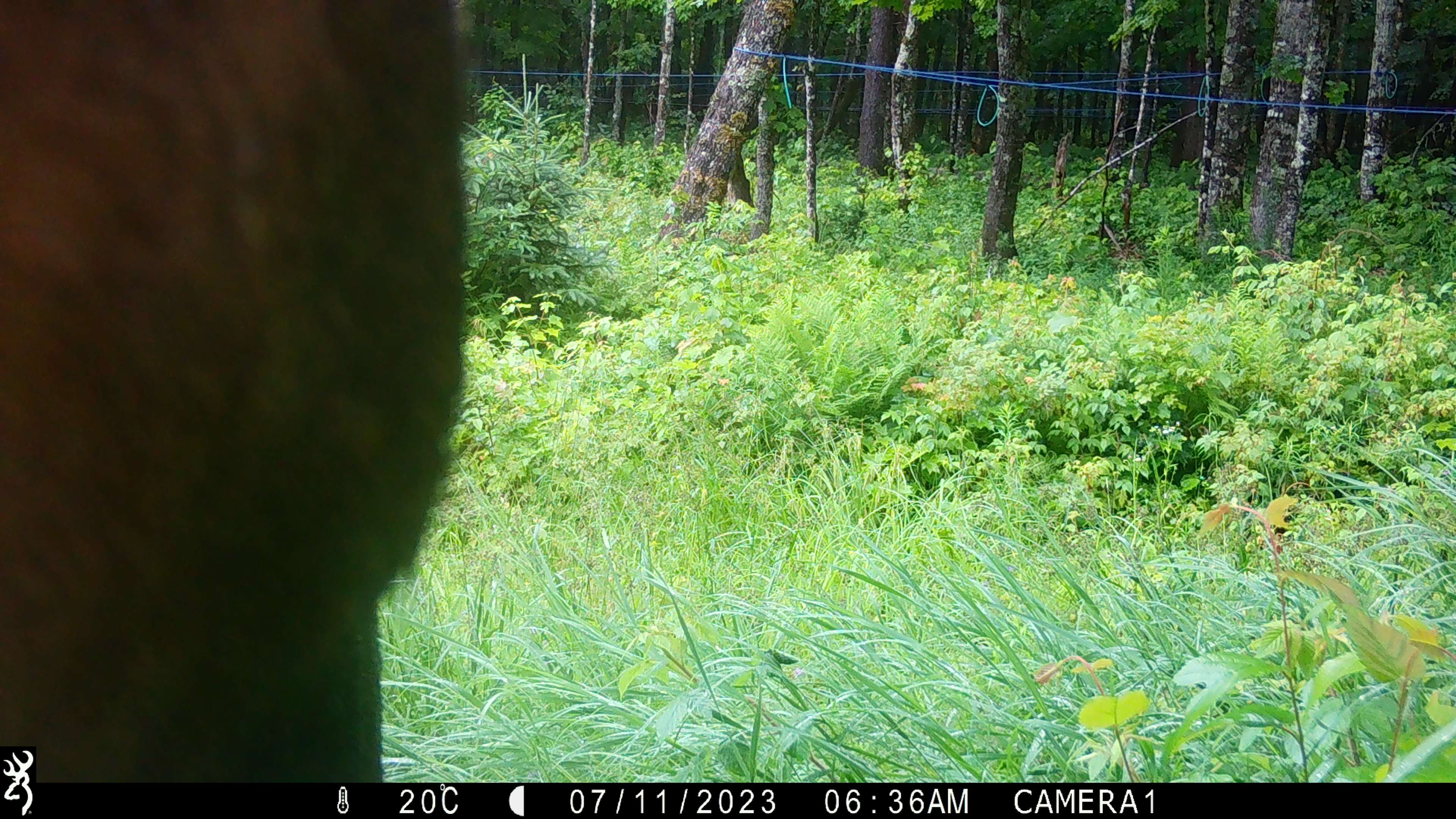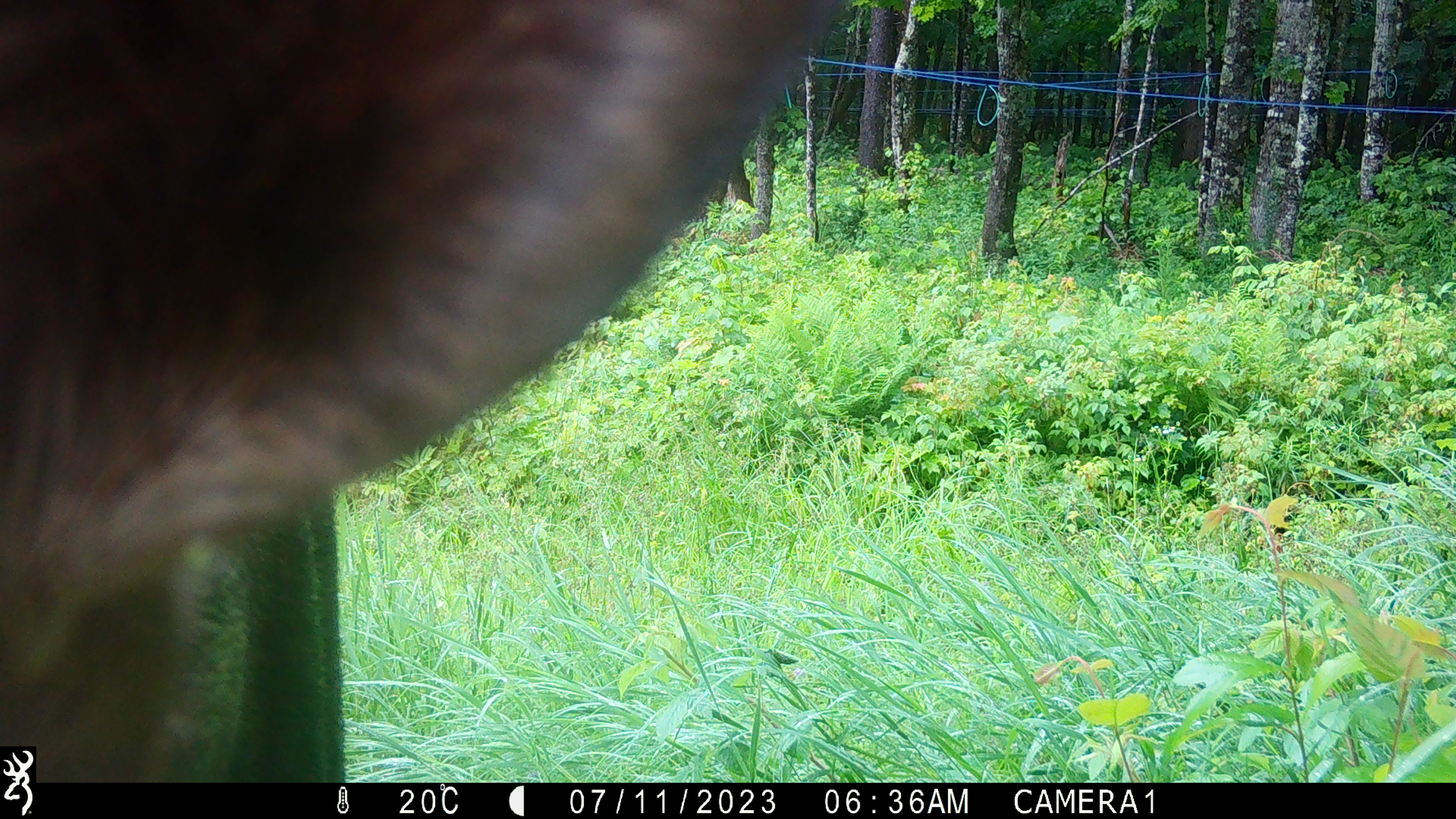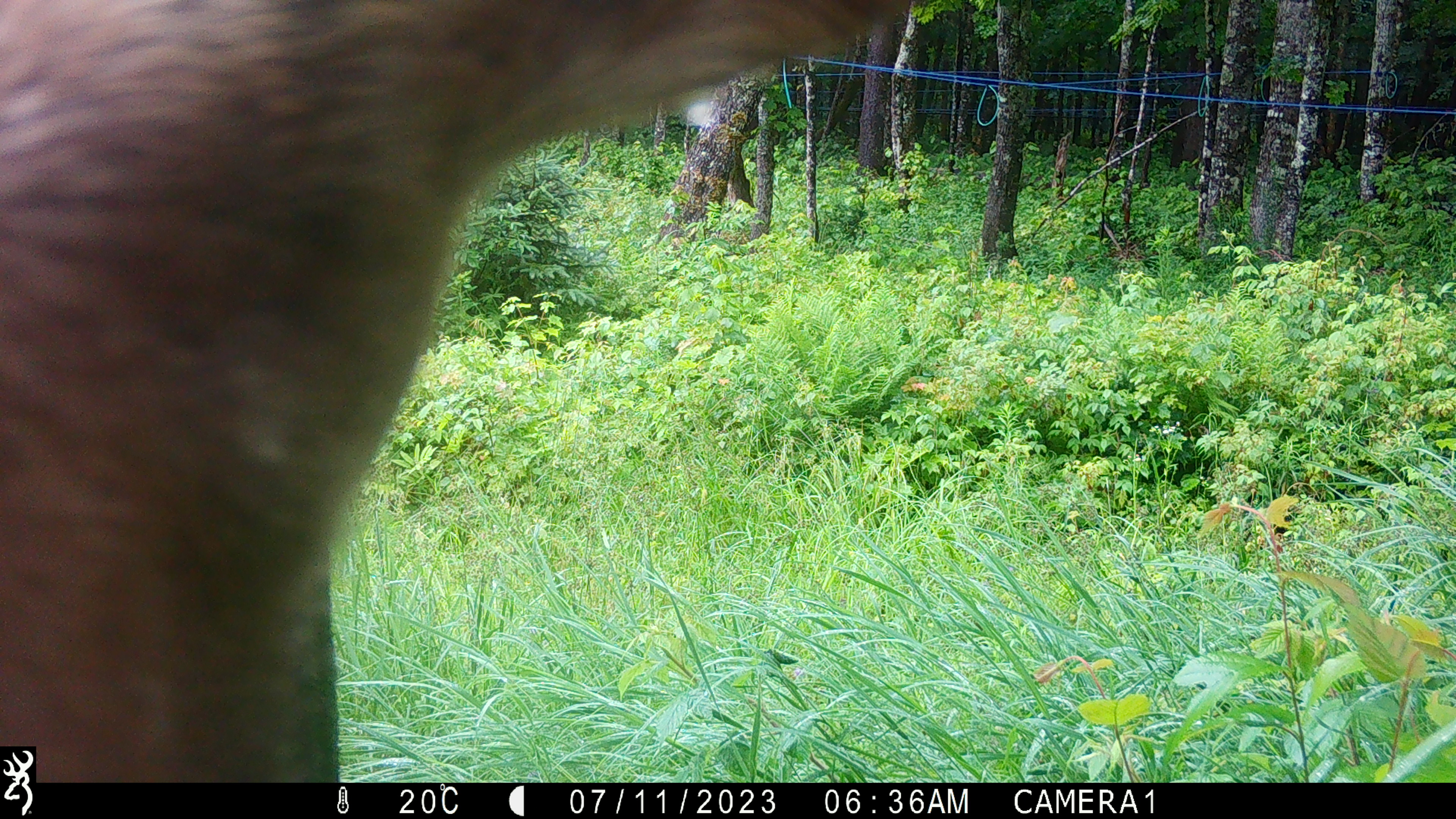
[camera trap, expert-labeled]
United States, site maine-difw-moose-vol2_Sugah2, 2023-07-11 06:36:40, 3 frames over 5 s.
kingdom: Animalia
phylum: Chordata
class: Mammalia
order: Artiodactyla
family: Cervidae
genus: Alces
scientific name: Alces alces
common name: moose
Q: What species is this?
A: Moose (Alces alces).